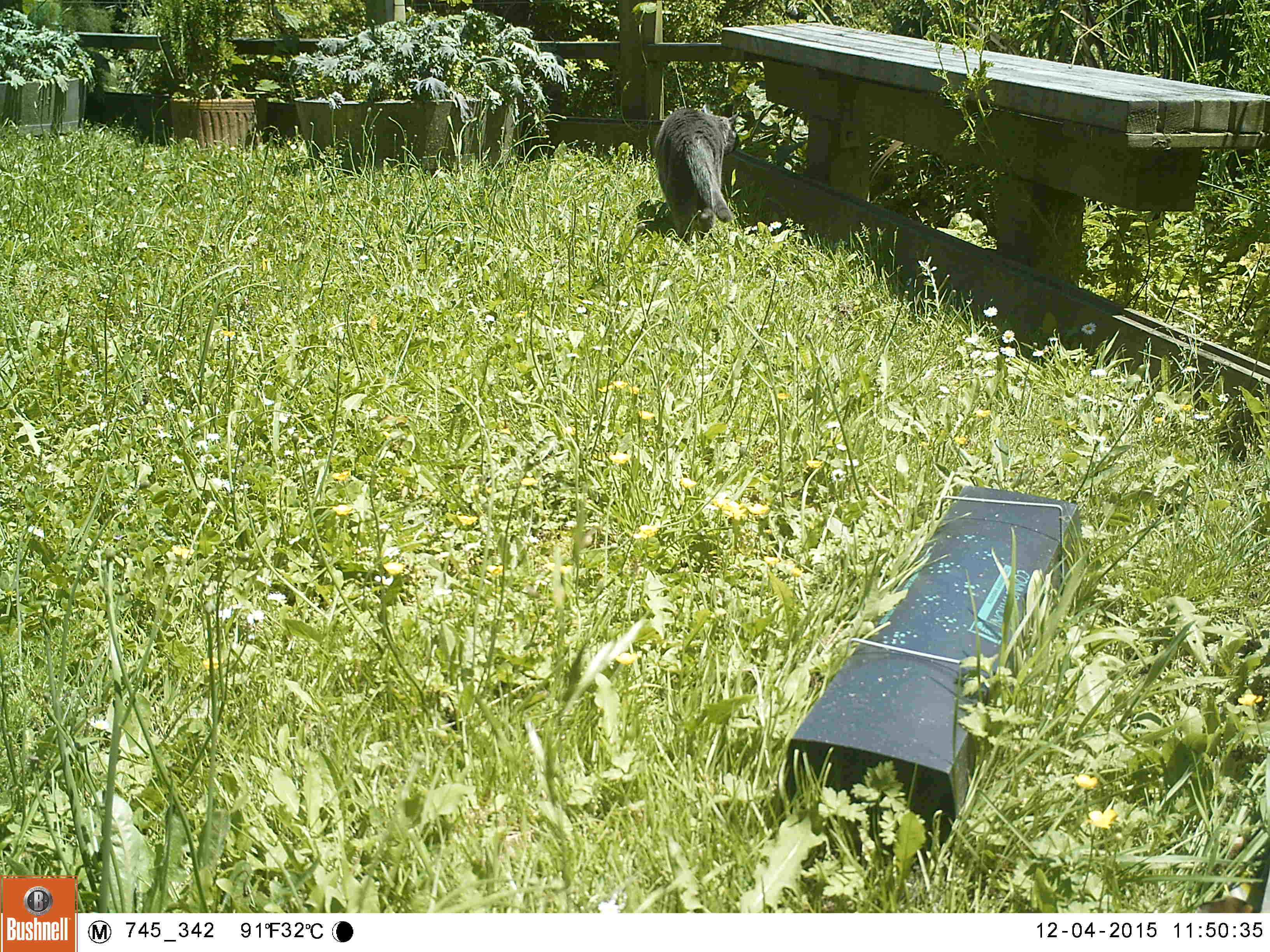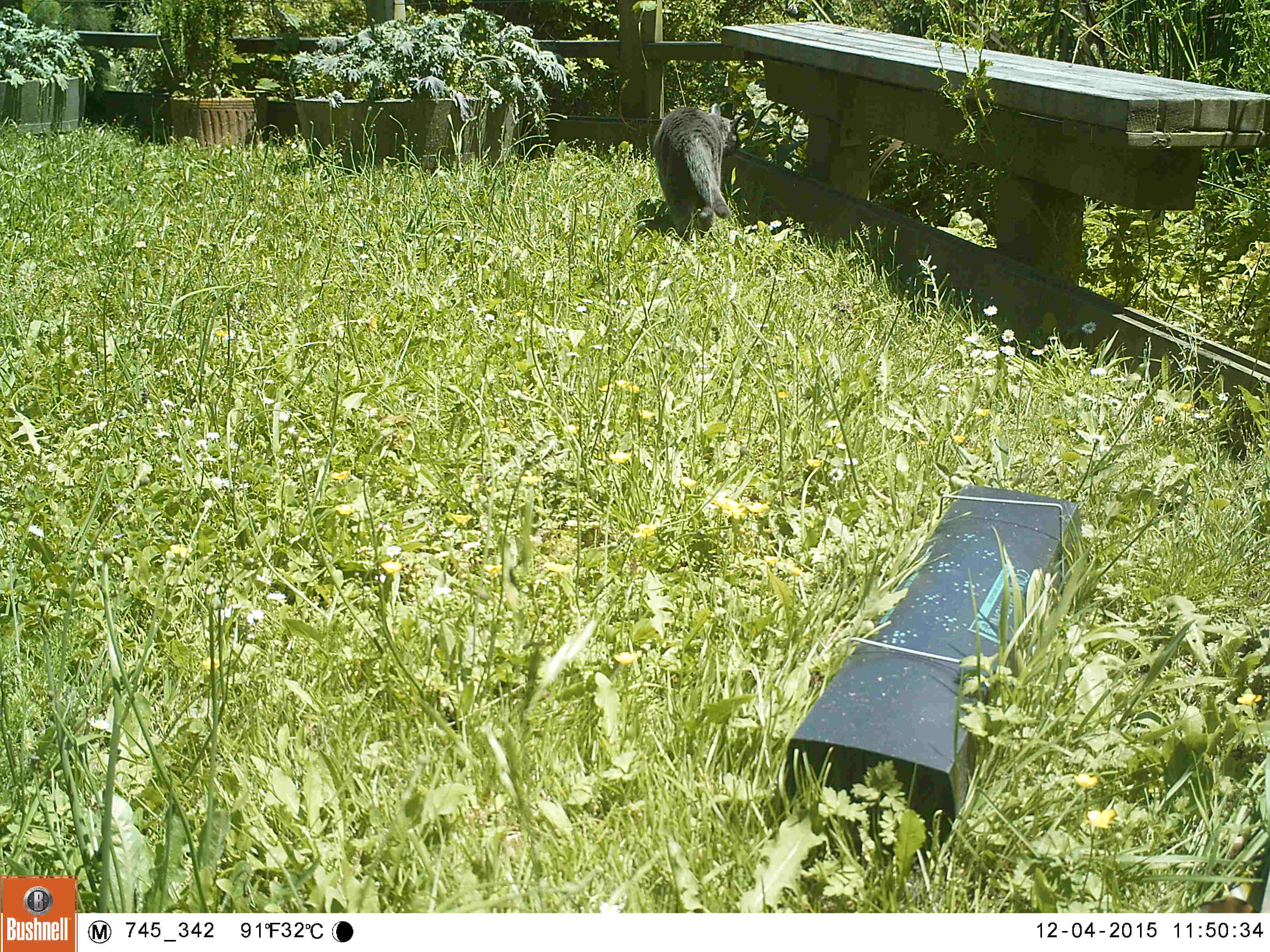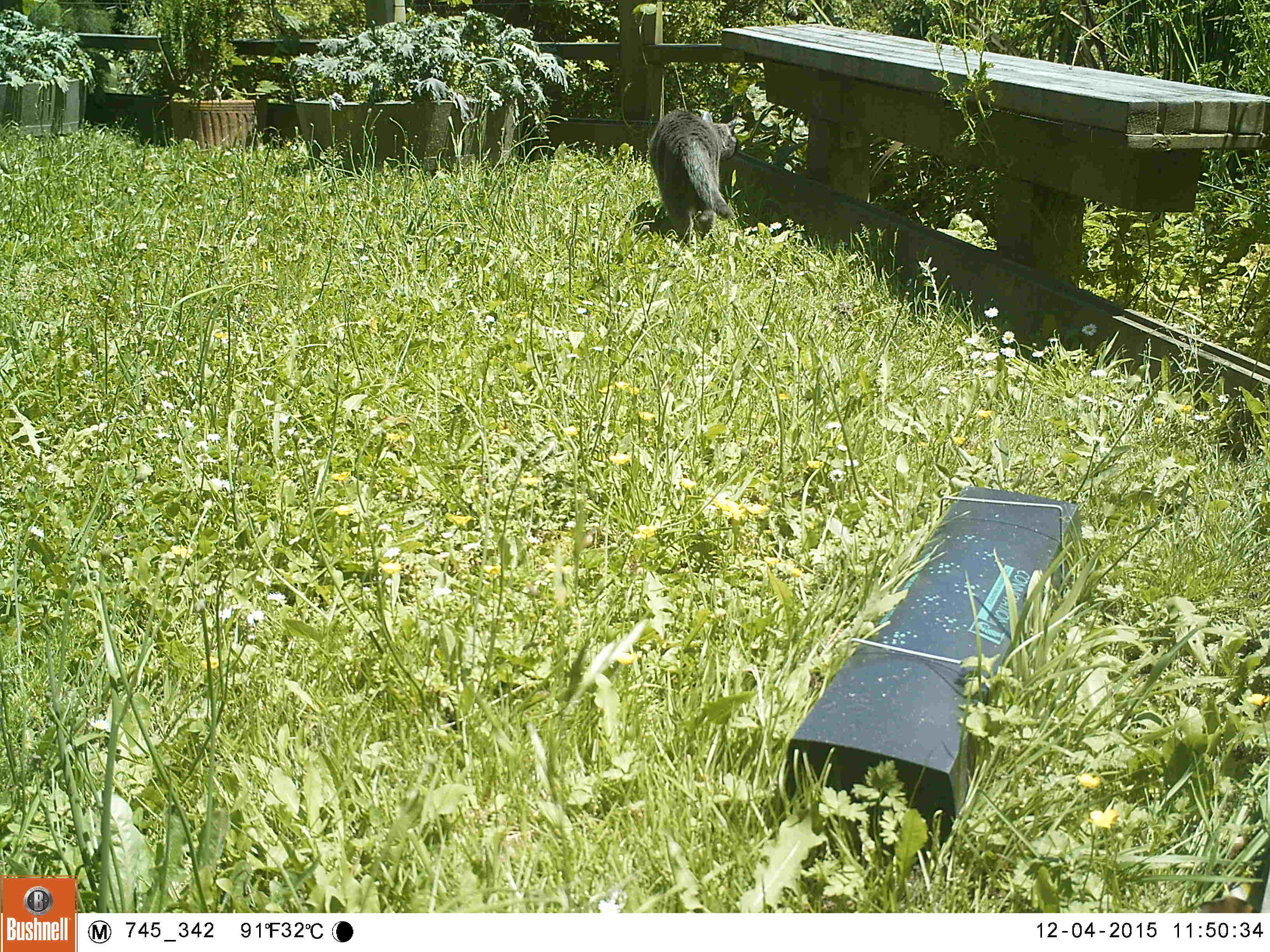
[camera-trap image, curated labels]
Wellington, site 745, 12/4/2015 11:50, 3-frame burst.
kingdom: Animalia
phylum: Chordata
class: Mammalia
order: Carnivora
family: Felidae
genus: Felis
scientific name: Felis catus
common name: cat